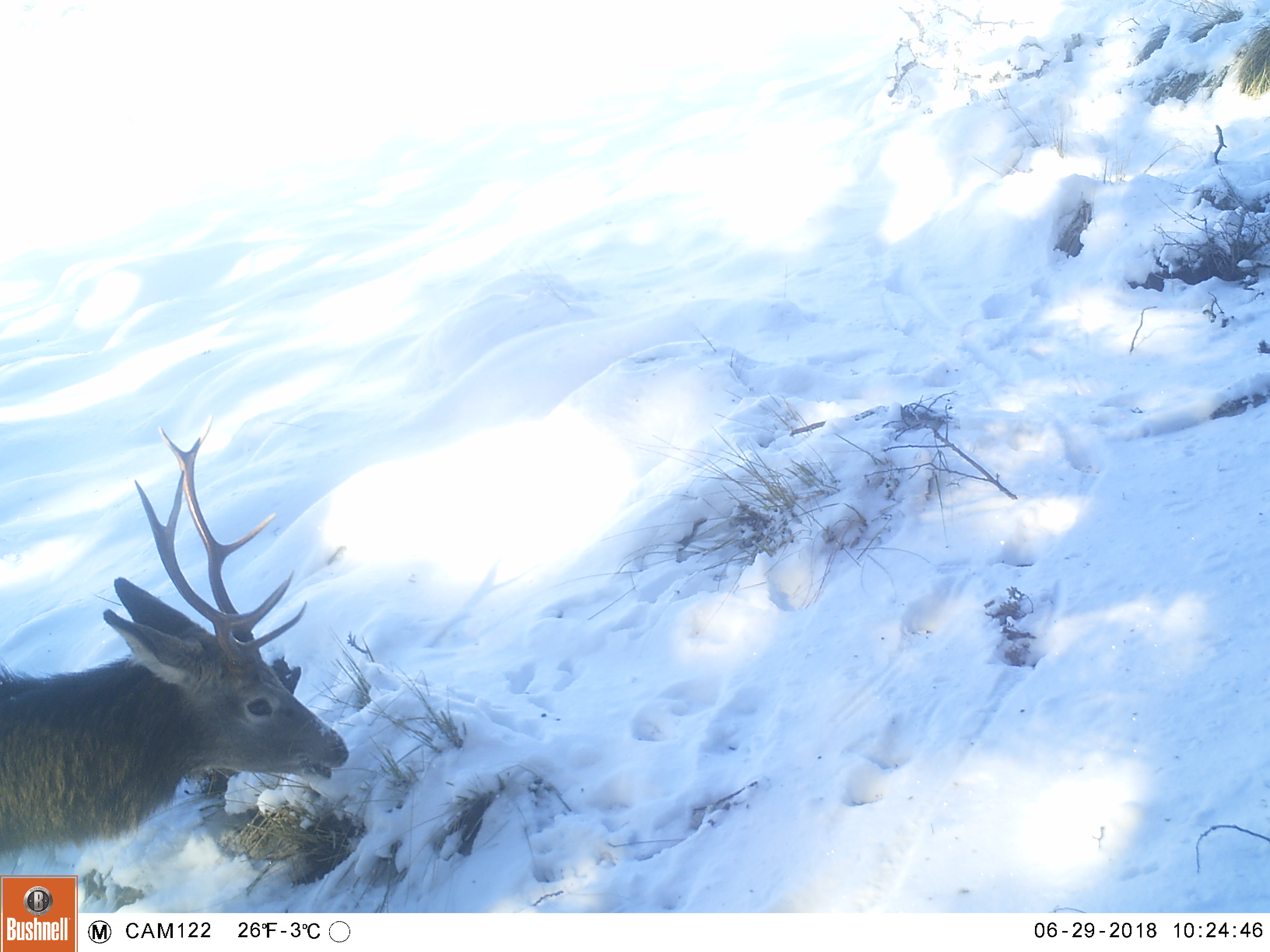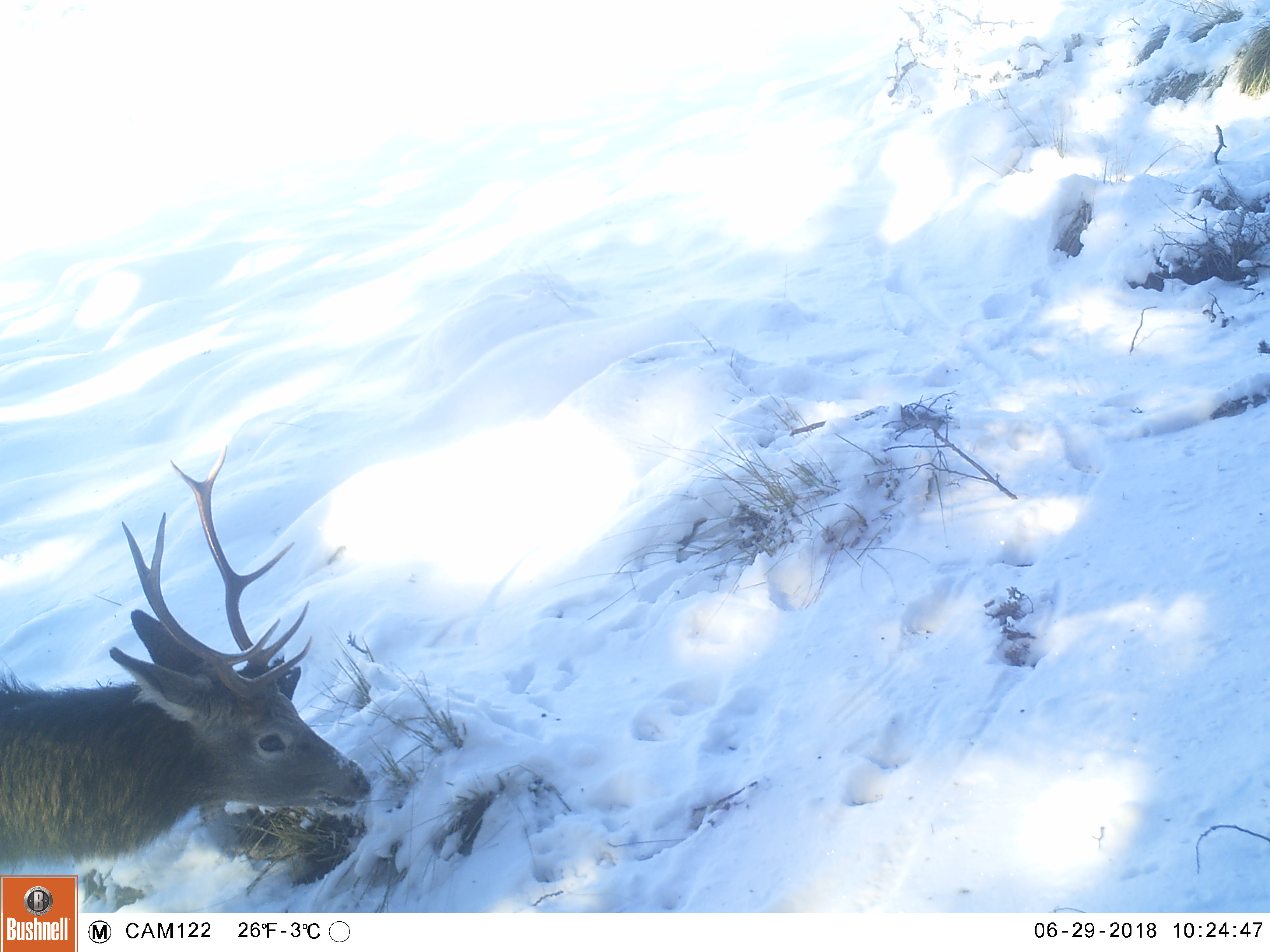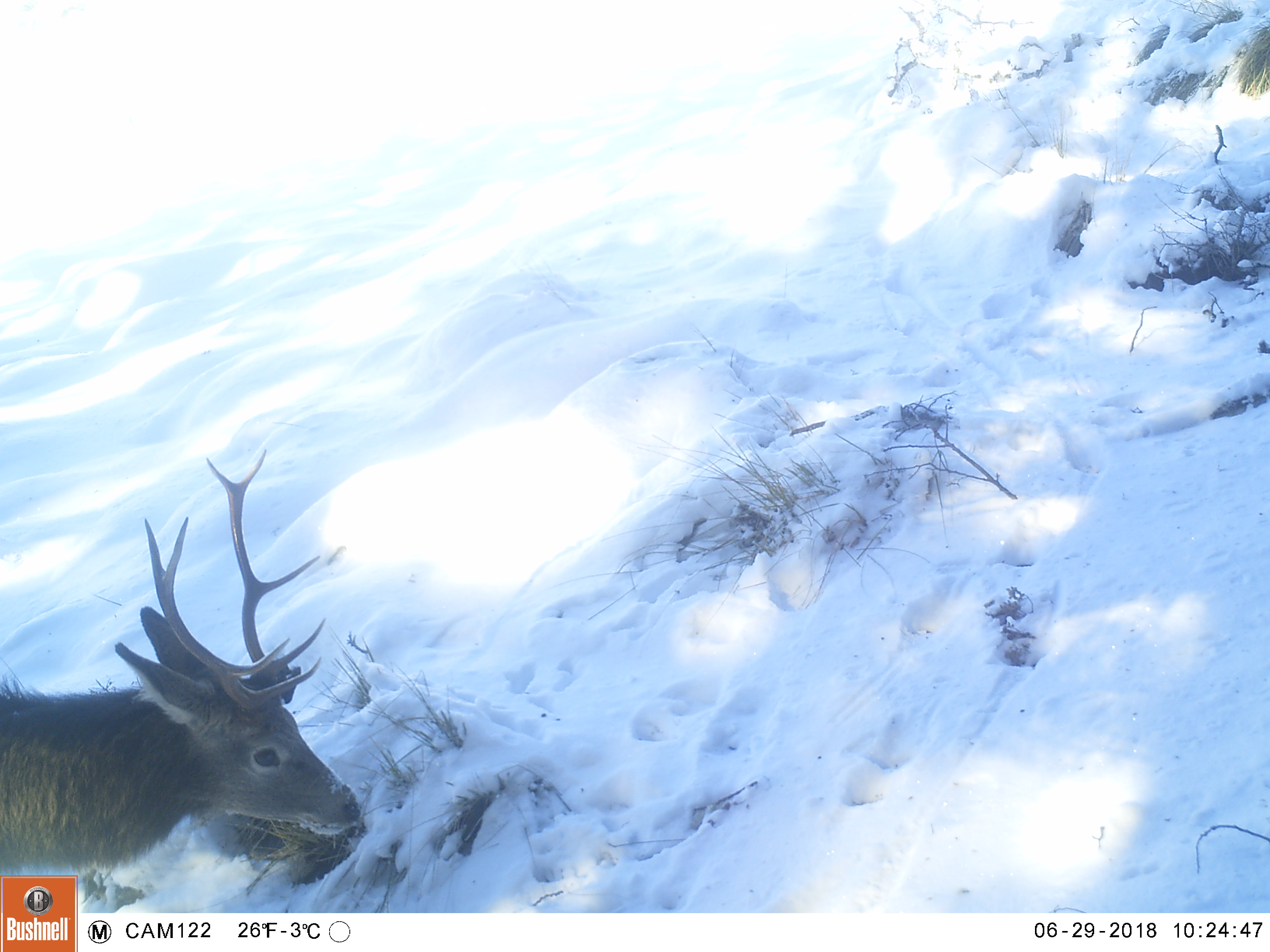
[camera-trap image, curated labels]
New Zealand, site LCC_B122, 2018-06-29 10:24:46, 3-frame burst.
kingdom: Animalia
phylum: Chordata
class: Mammalia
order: Artiodactyla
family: Cervidae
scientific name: Cervidae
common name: deer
Deer (Cervidae).